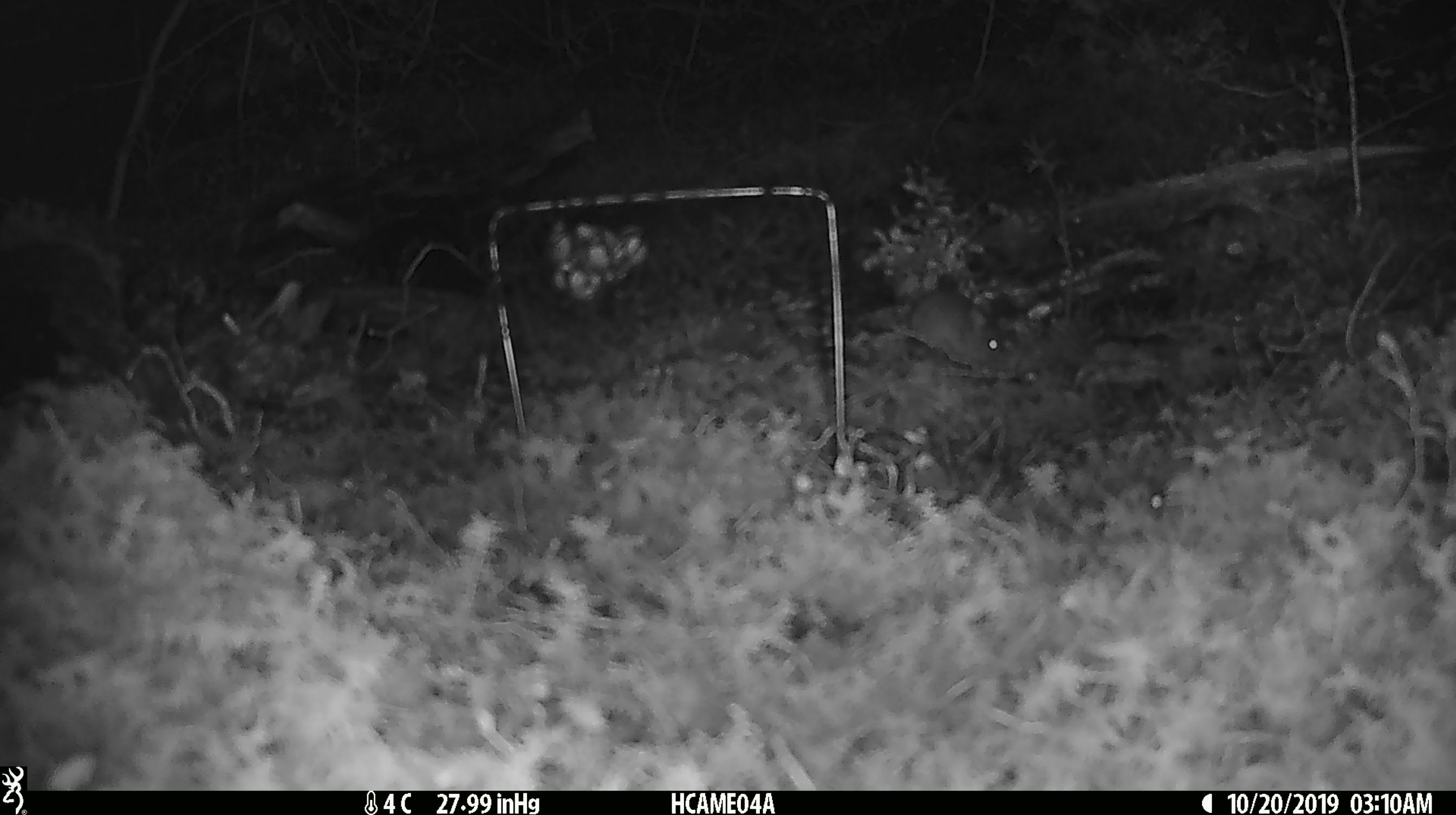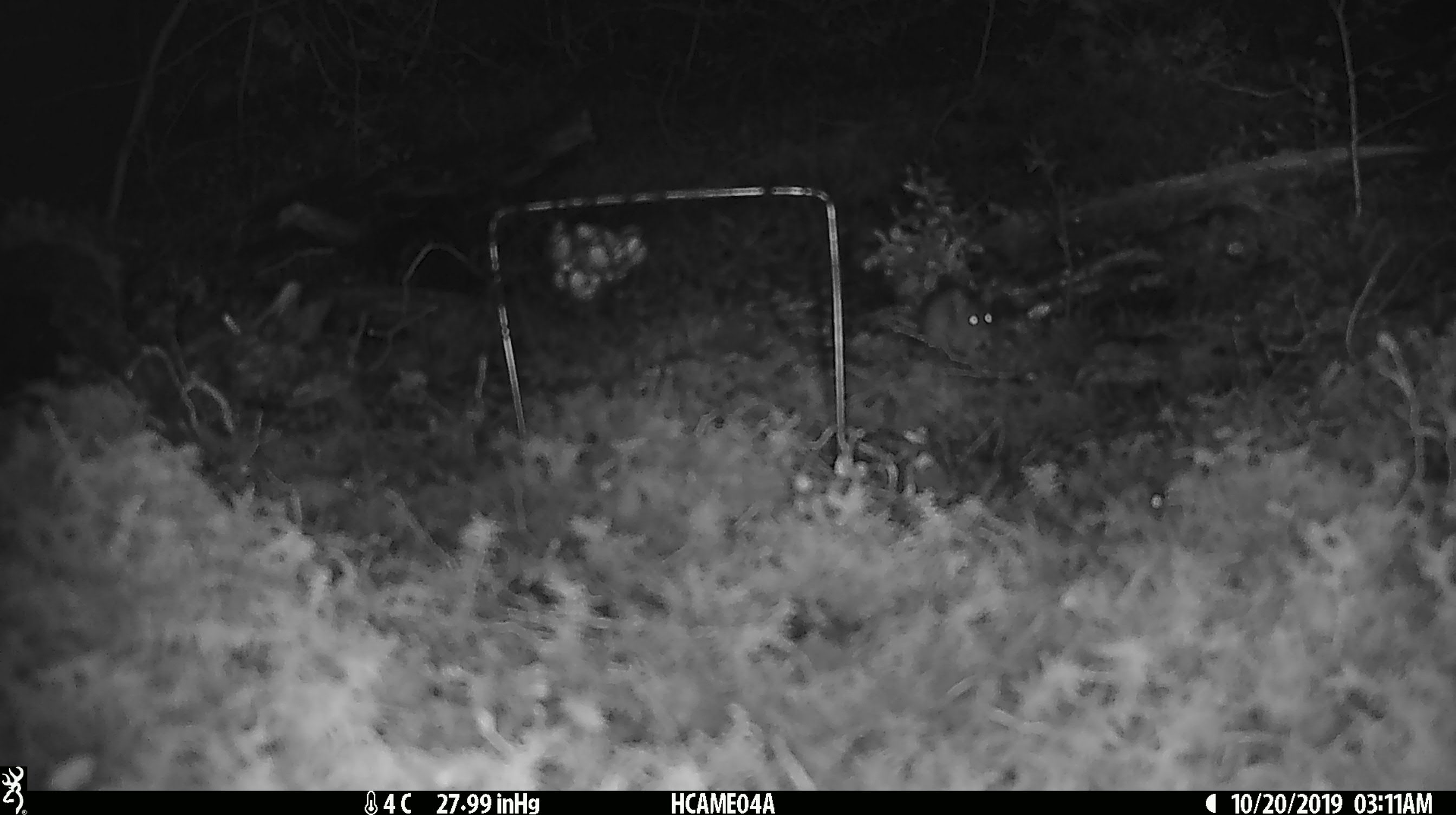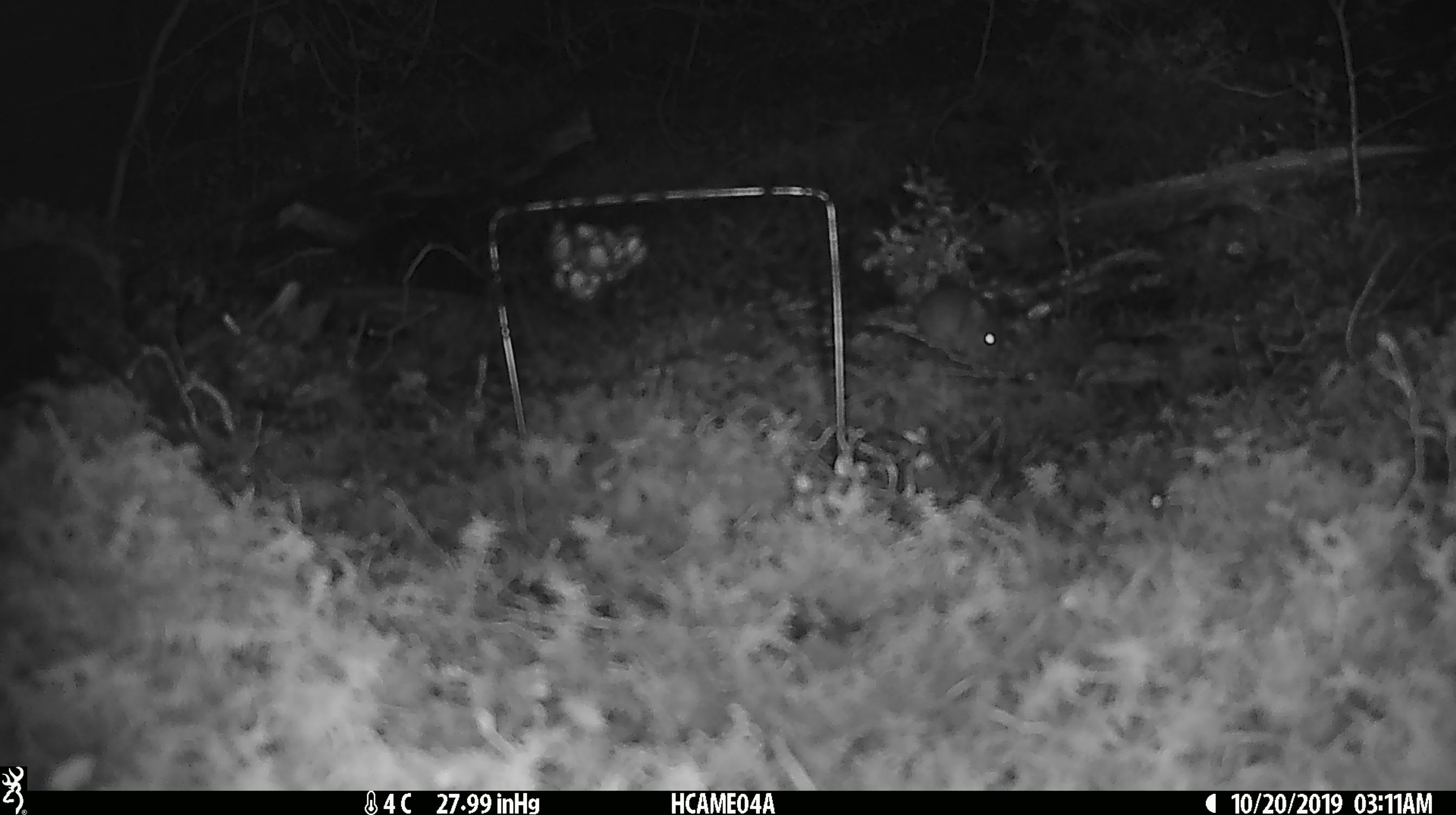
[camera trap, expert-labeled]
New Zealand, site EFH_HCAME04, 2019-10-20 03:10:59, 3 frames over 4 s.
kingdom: Animalia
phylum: Chordata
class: Mammalia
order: Rodentia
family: Muridae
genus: Mus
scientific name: Mus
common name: mouse